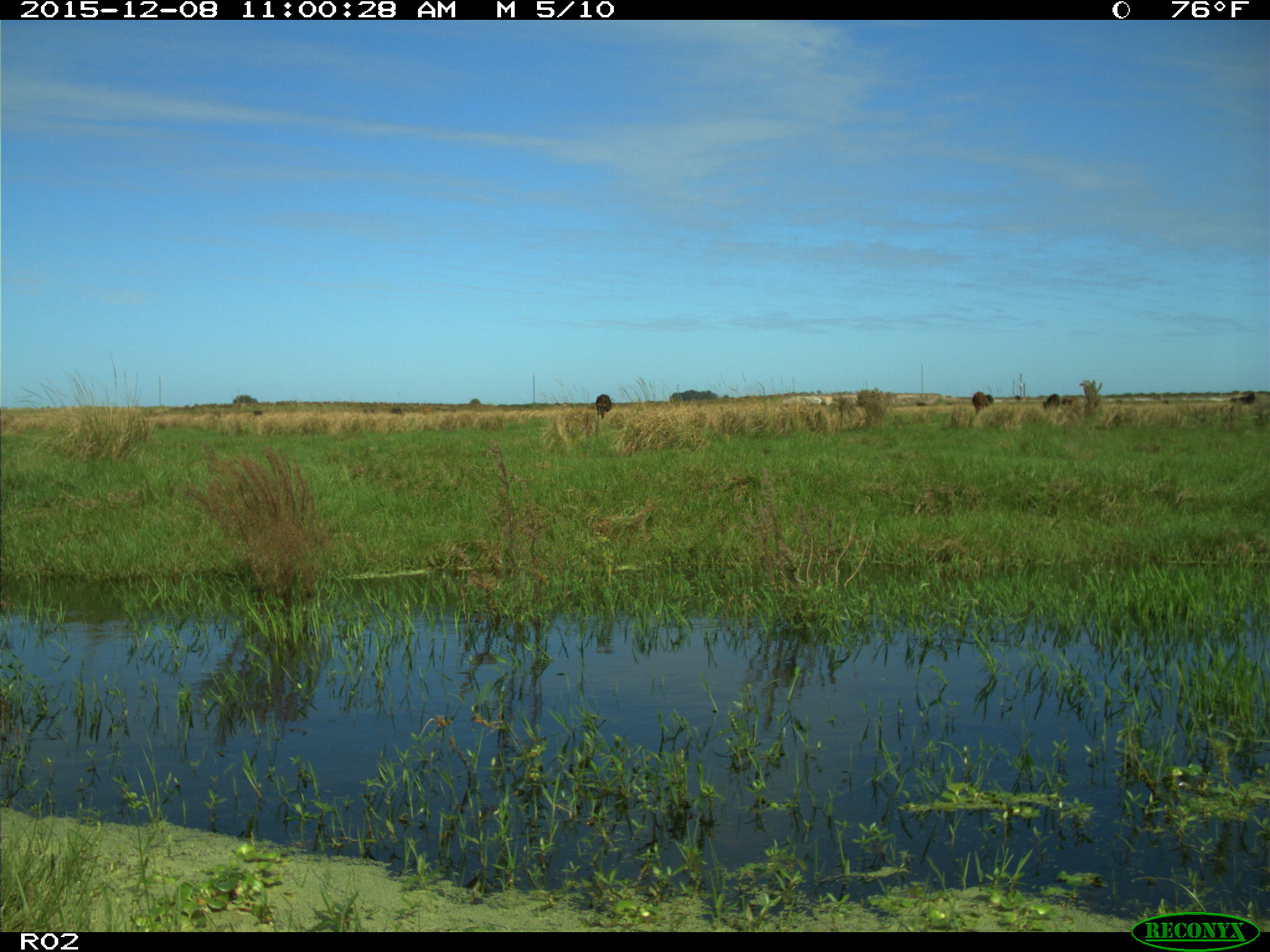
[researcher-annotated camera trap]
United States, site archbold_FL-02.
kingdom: Animalia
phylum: Chordata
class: Mammalia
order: Artiodactyla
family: Bovidae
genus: Bos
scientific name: Bos taurus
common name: domestic cow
Bos taurus (domestic cow).